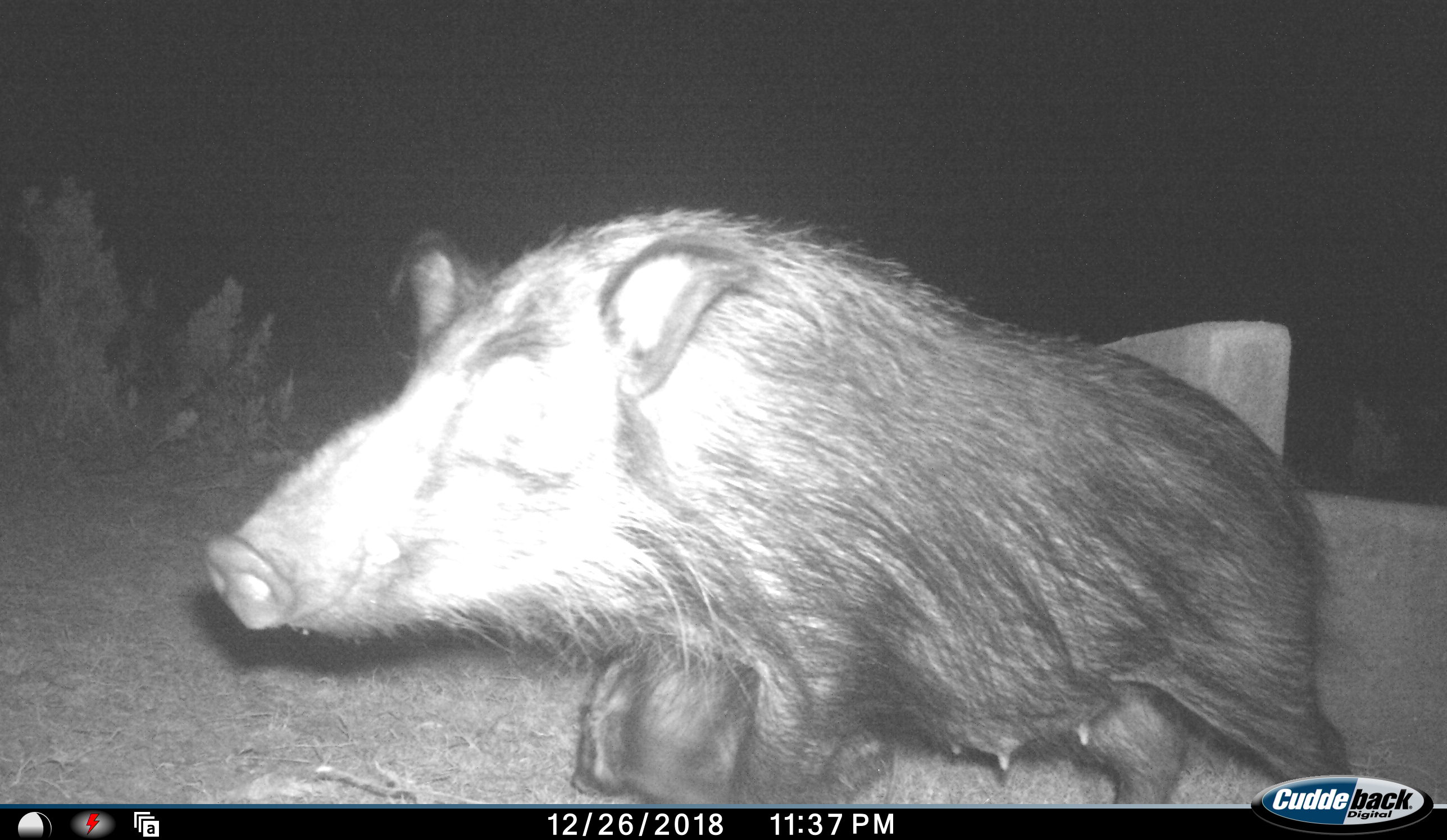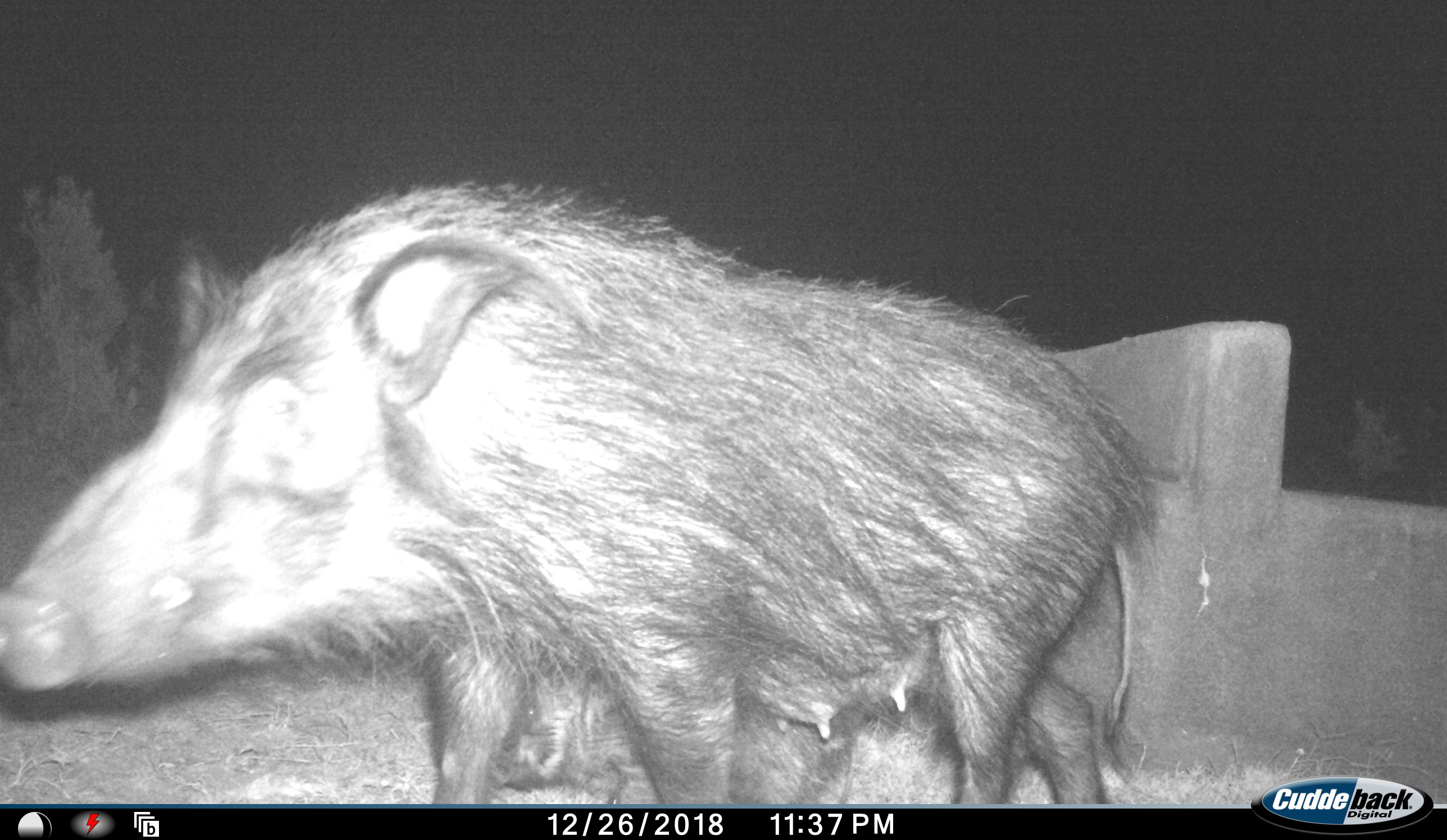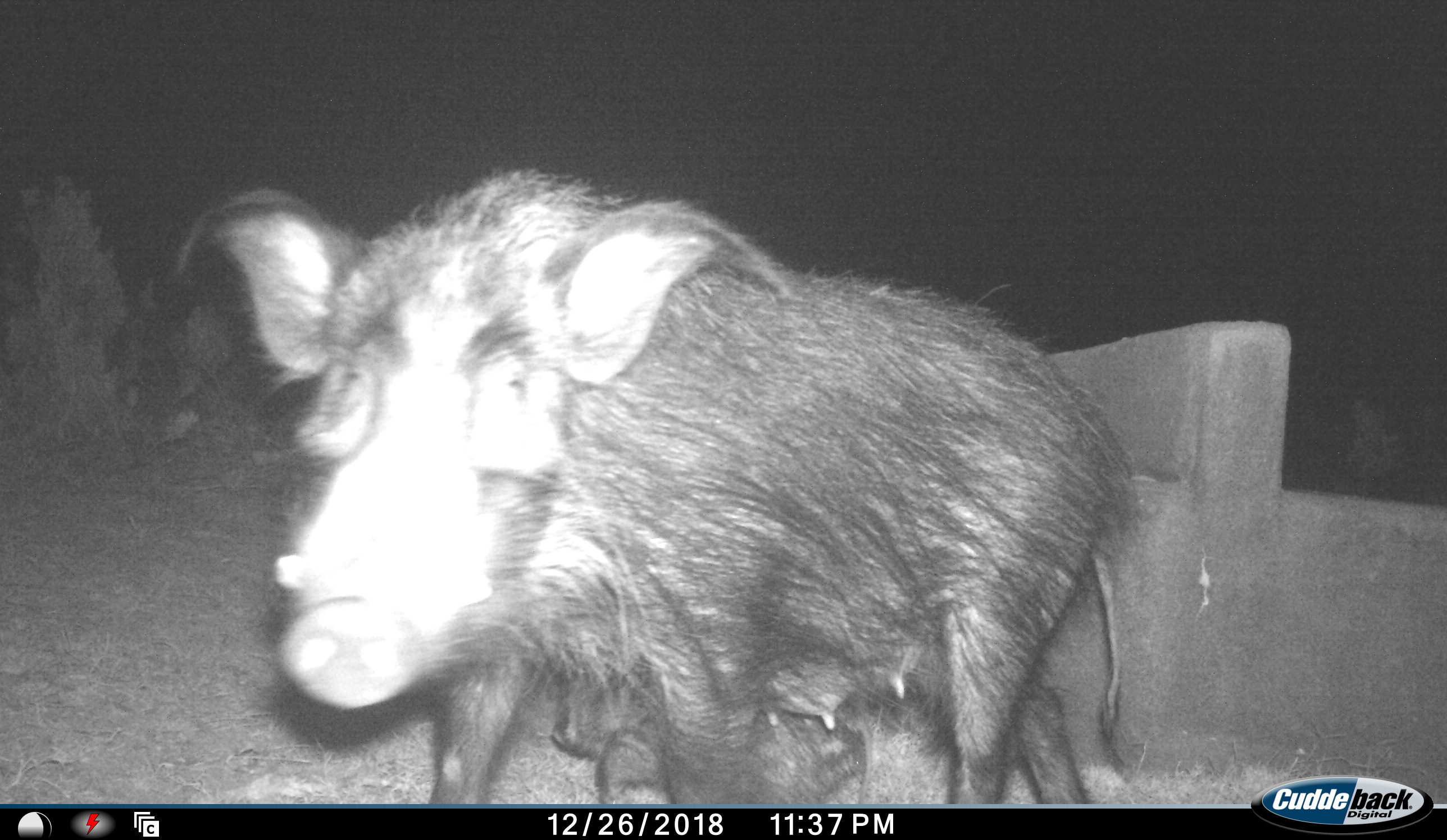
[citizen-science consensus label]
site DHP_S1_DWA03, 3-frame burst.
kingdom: Animalia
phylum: Chordata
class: Mammalia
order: Artiodactyla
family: Suidae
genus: Potamochoerus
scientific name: Potamochoerus larvatus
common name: bushpig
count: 1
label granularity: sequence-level